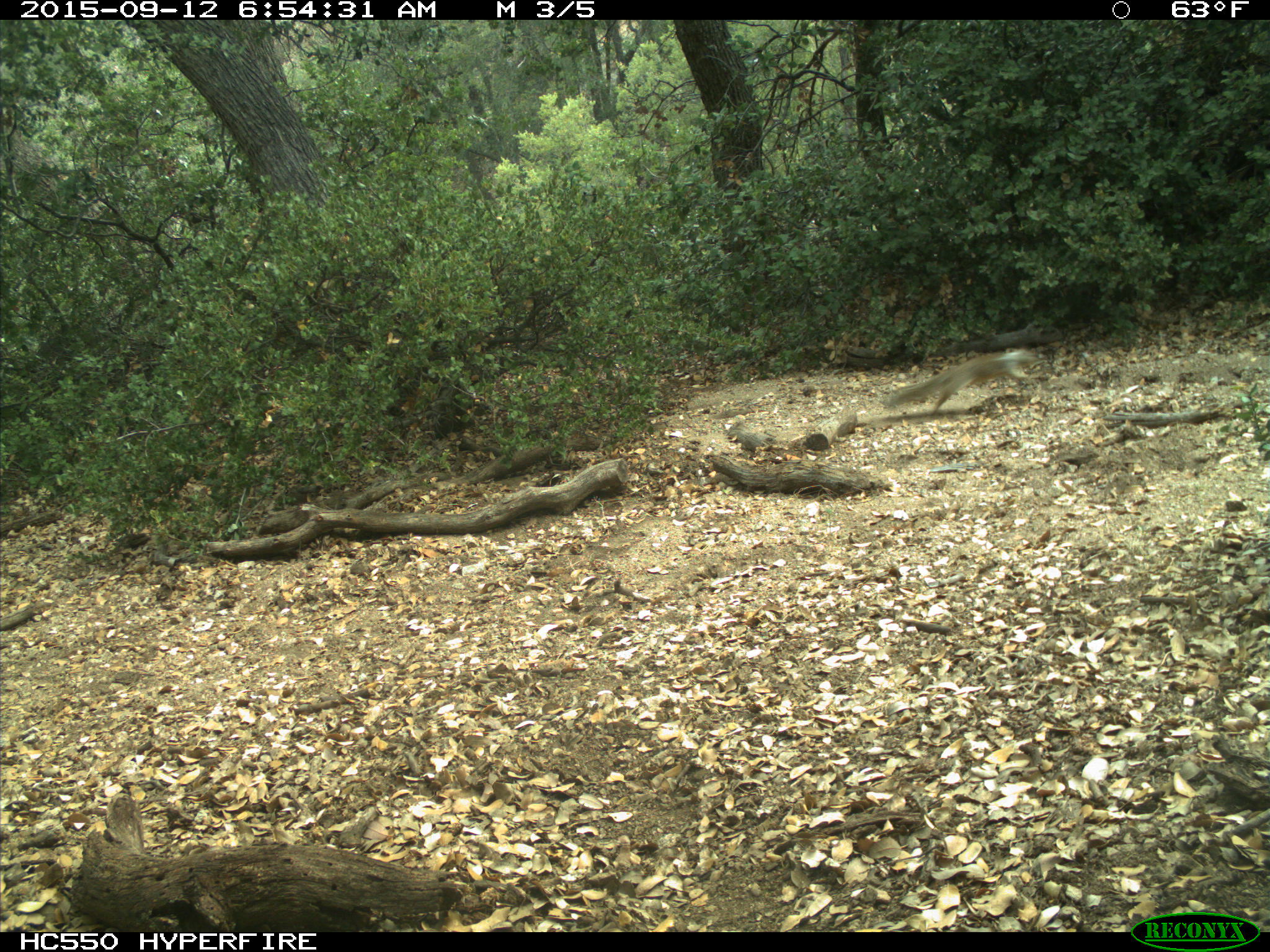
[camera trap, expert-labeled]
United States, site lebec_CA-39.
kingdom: Animalia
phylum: Chordata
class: Mammalia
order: Rodentia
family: Sciuridae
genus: Otospermophilus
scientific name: Otospermophilus beecheyi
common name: california ground squirrel